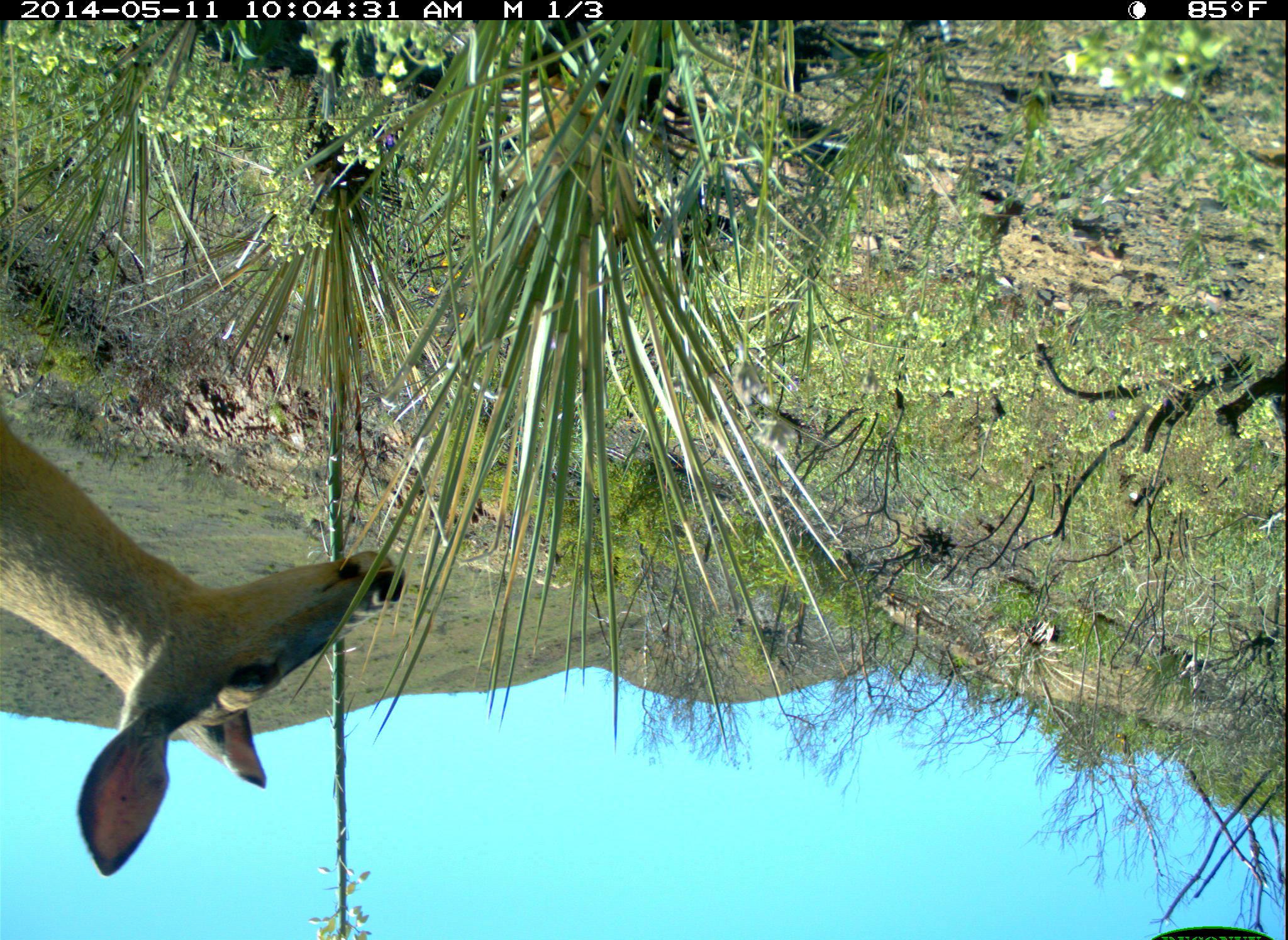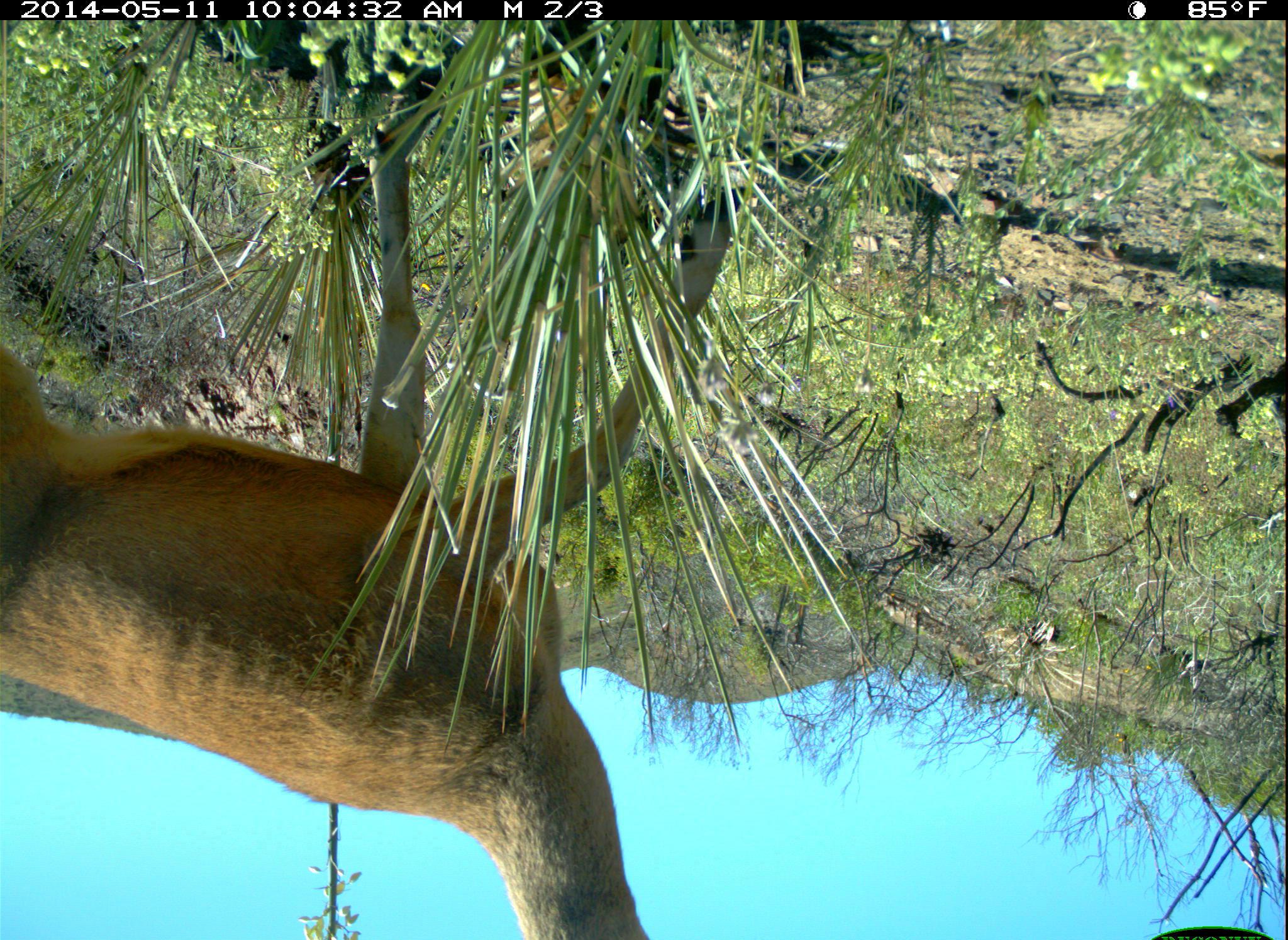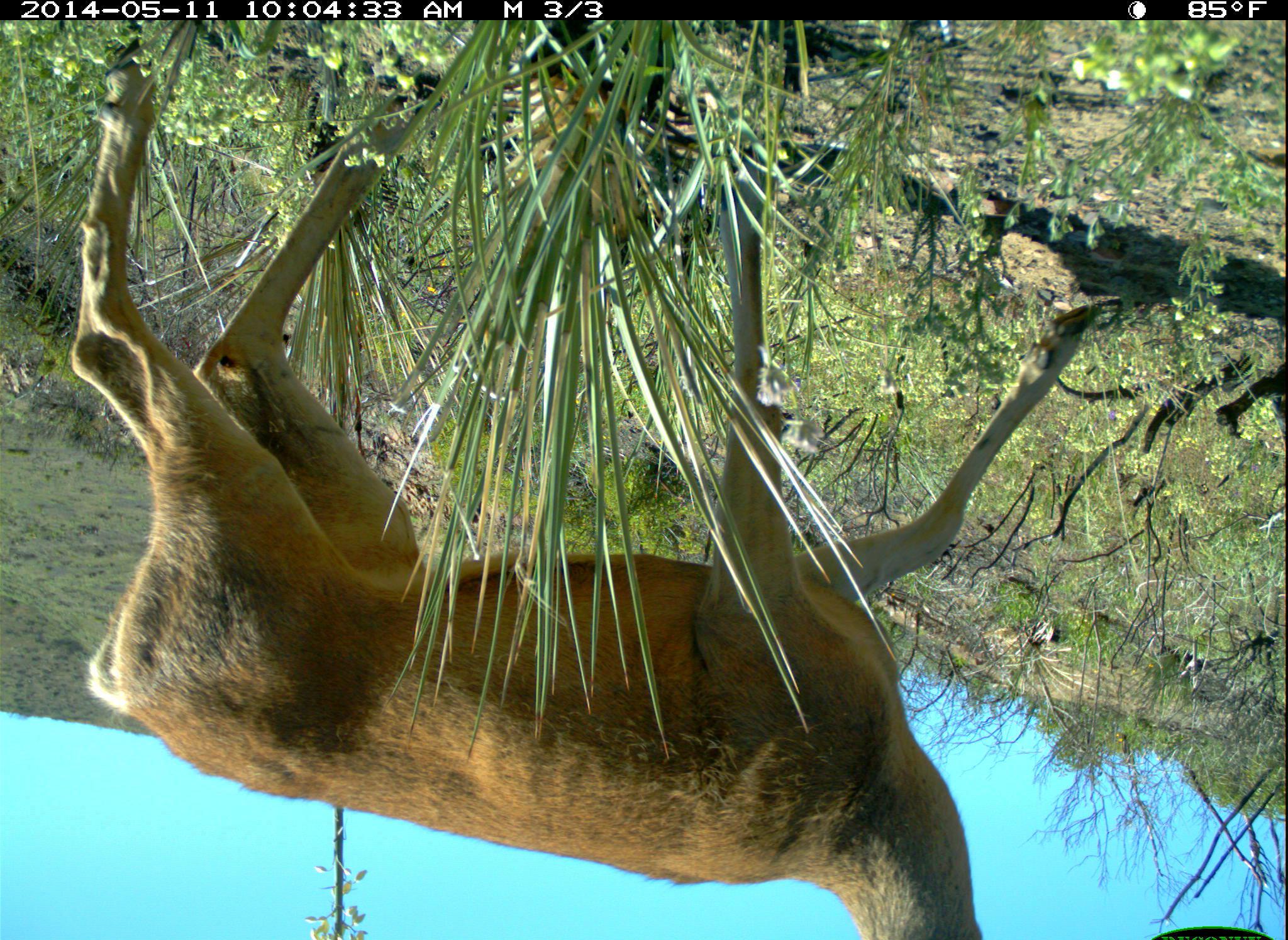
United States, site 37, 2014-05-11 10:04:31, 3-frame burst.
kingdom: Animalia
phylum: Chordata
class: Mammalia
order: Artiodactyla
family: Cervidae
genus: Odocoileus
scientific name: Odocoileus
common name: deer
Deer (Odocoileus).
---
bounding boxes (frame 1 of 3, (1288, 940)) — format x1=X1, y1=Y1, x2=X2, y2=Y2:
deer: x1=0, y1=406, x2=406, y2=878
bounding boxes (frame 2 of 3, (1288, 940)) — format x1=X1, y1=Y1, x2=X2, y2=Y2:
deer: x1=0, y1=121, x2=752, y2=940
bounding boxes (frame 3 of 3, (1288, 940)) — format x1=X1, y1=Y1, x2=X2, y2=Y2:
deer: x1=67, y1=45, x2=1102, y2=940